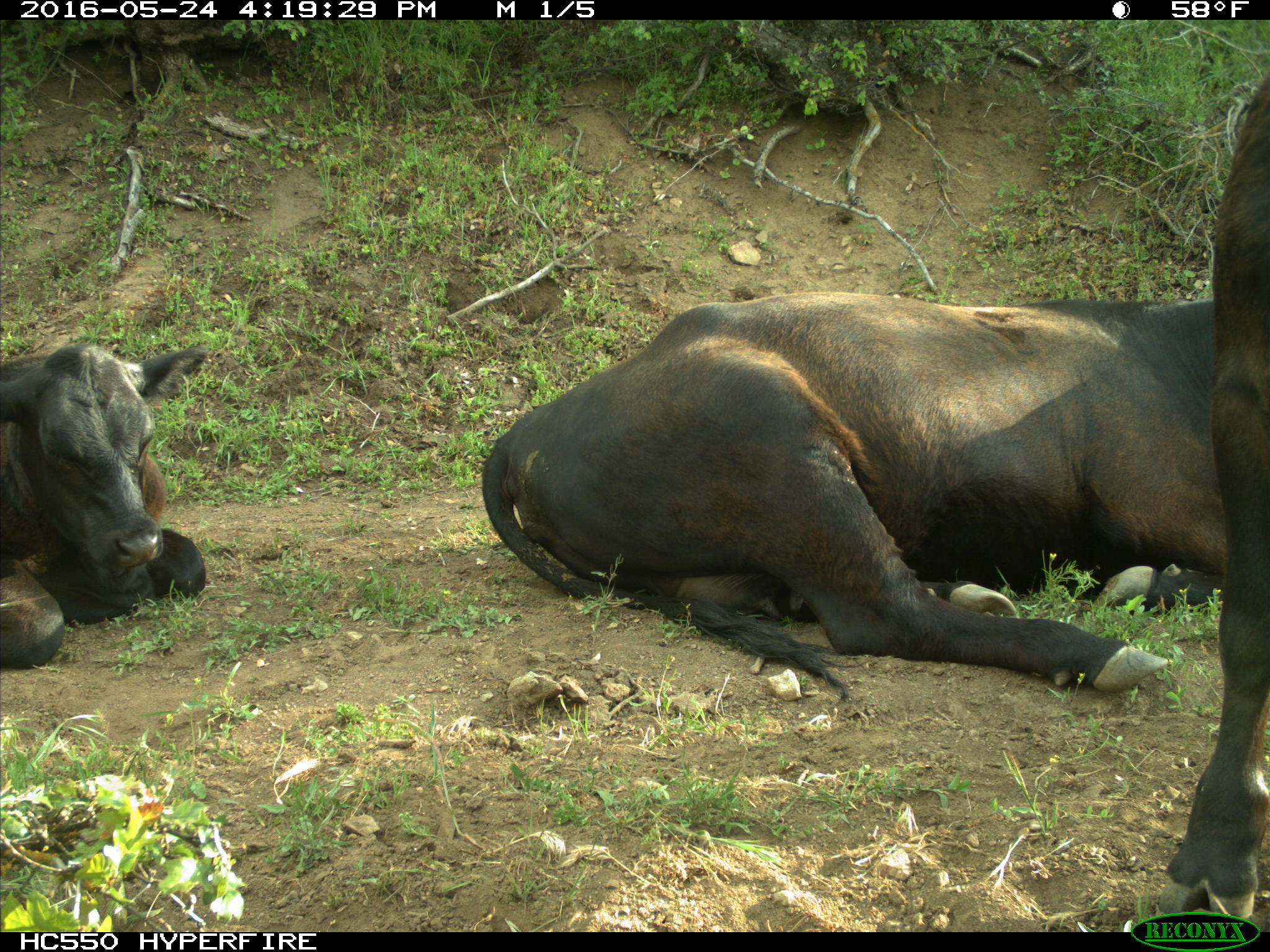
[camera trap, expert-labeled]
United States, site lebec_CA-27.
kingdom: Animalia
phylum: Chordata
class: Mammalia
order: Artiodactyla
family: Bovidae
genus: Bos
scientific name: Bos taurus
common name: domestic cow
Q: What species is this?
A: Bos taurus (domestic cow).